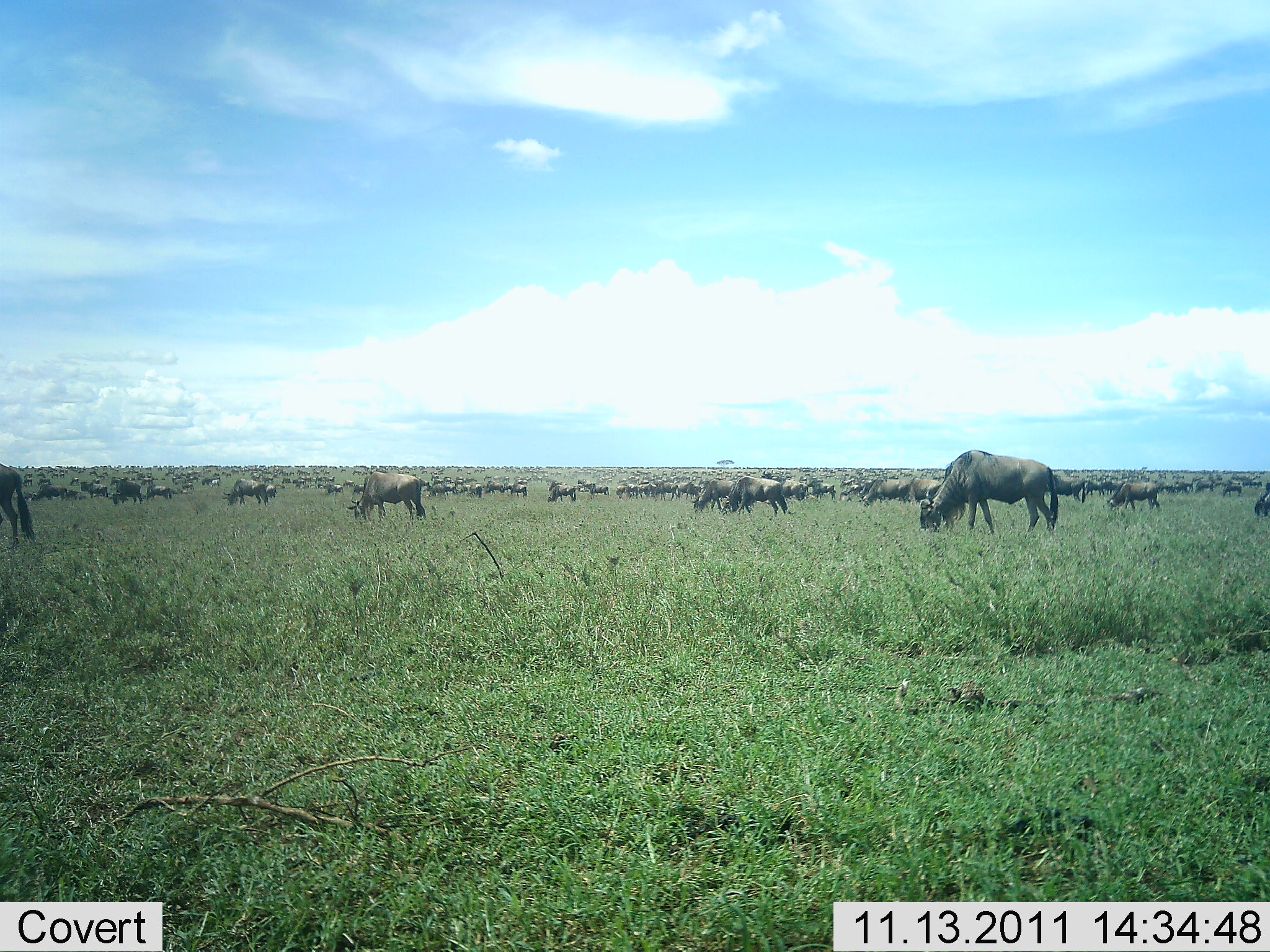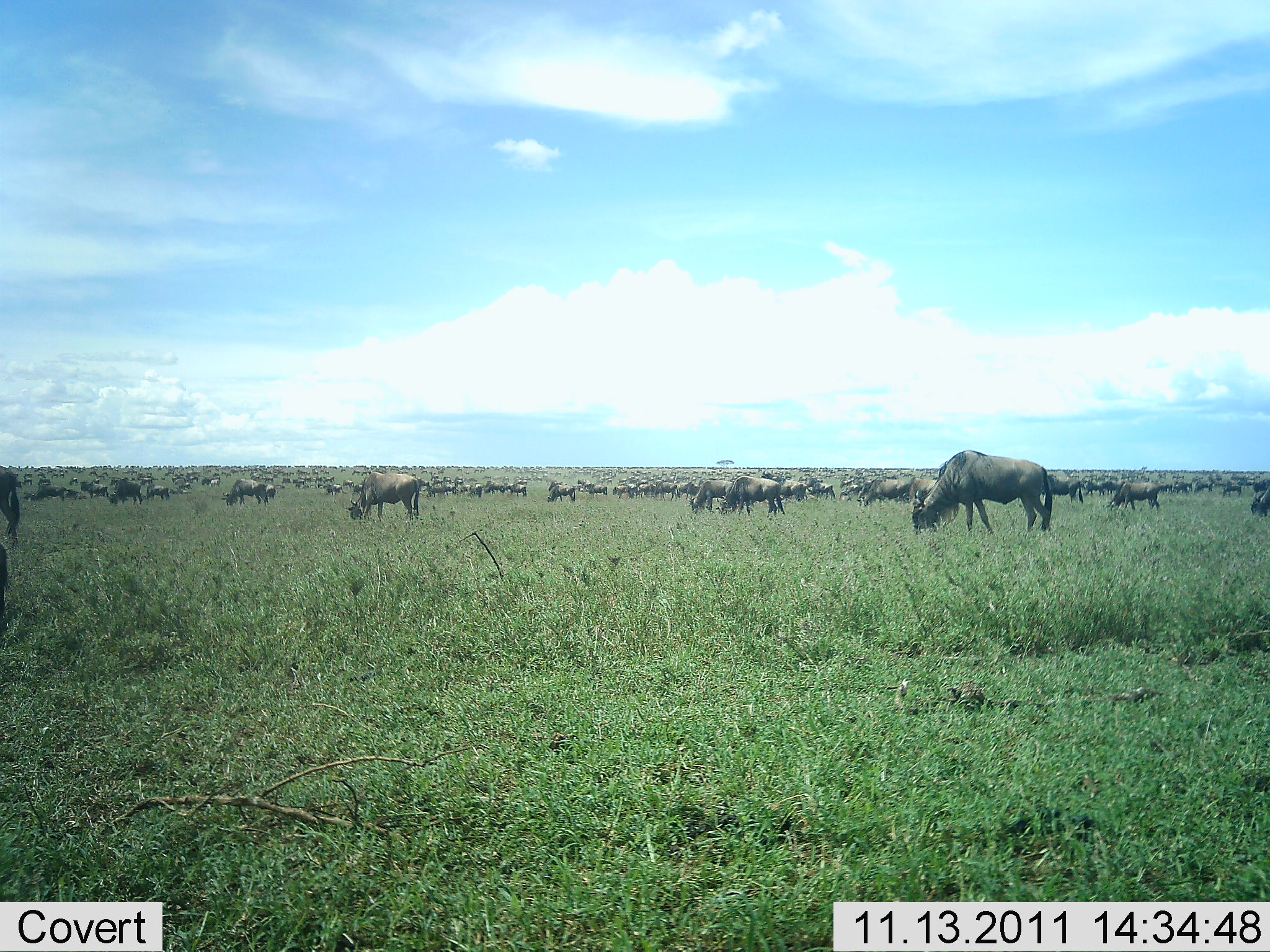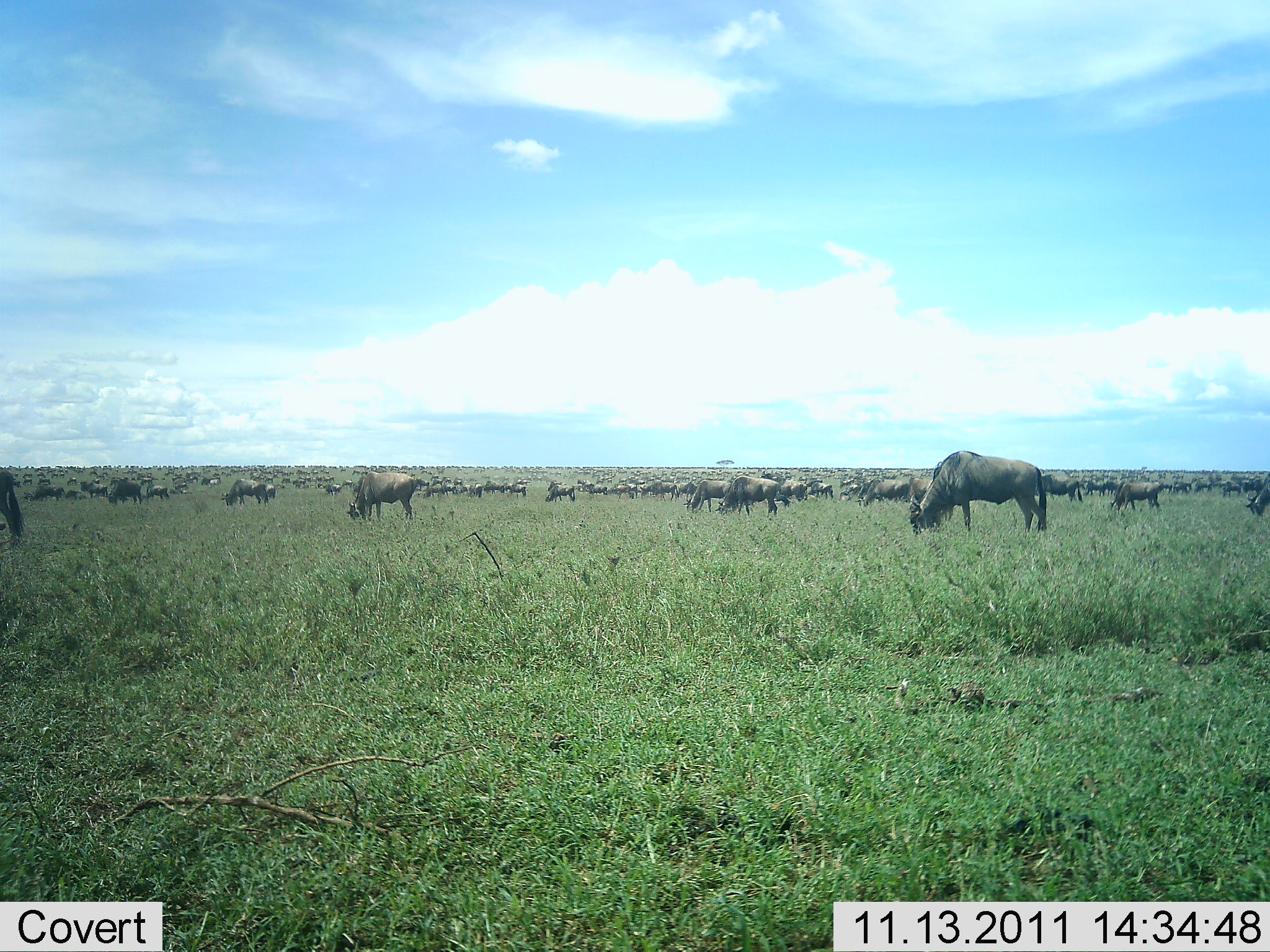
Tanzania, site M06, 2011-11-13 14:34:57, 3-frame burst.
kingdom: Animalia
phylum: Chordata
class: Mammalia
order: Artiodactyla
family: Bovidae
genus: Connochaetes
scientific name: Connochaetes taurinus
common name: blue wildebeest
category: wildebeest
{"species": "wildebeest (blue wildebeest) (Connochaetes taurinus)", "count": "51+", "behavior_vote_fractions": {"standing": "46%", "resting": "8%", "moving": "23%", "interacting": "0%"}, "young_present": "0%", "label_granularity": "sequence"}